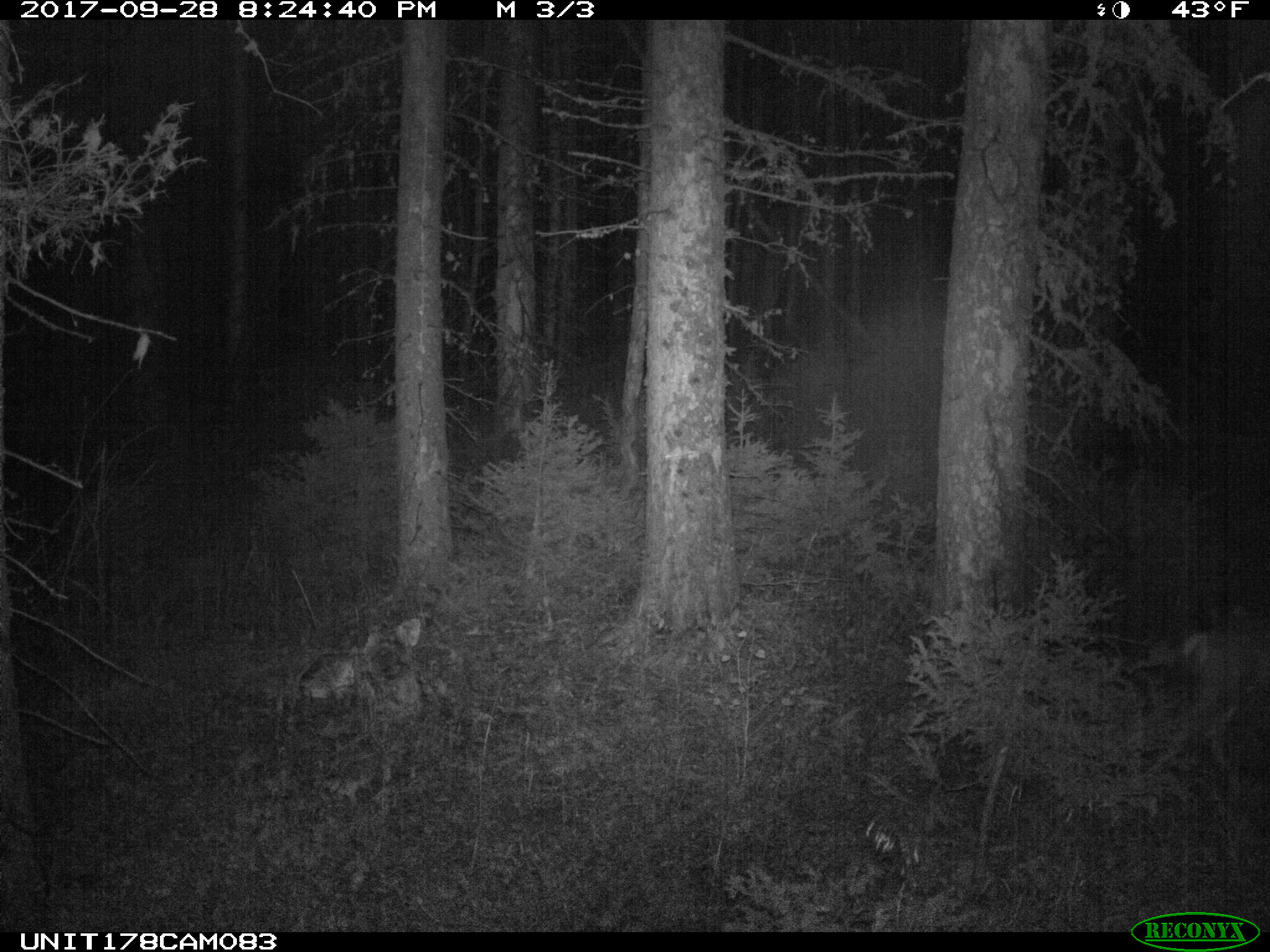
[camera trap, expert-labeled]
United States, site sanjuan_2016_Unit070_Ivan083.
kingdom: Animalia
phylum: Chordata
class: Mammalia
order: Artiodactyla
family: Cervidae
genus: Odocoileus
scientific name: Odocoileus hemionus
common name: mule deer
Odocoileus hemionus (mule deer).